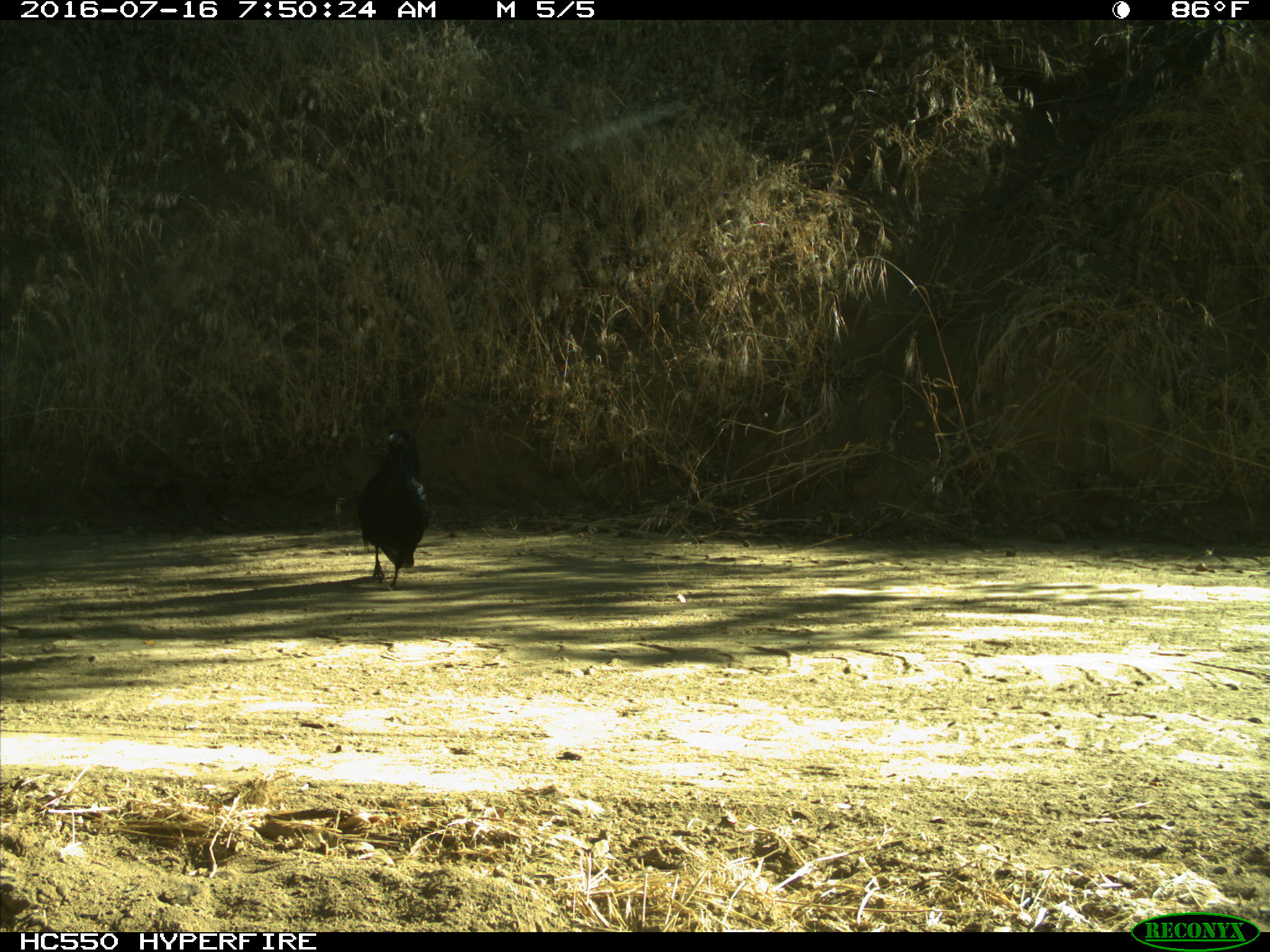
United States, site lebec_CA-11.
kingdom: Animalia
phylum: Chordata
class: Aves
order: Passeriformes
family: Corvidae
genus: Corvus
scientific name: Corvus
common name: crows and ravens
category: unidentified corvus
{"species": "unidentified corvus (crows and ravens) (Corvus)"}